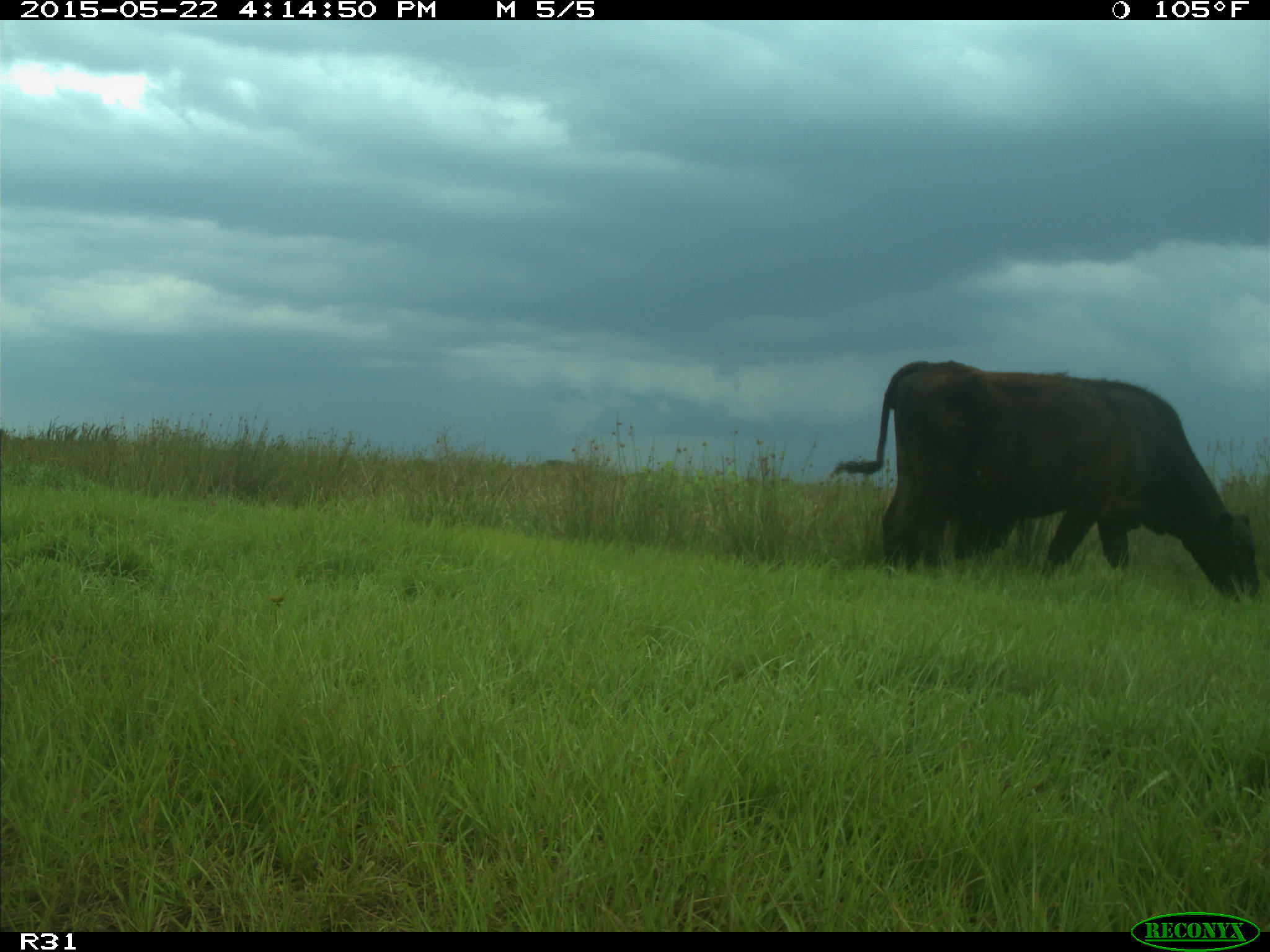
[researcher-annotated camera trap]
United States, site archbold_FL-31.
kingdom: Animalia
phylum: Chordata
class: Mammalia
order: Artiodactyla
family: Bovidae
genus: Bos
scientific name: Bos taurus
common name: domestic cow